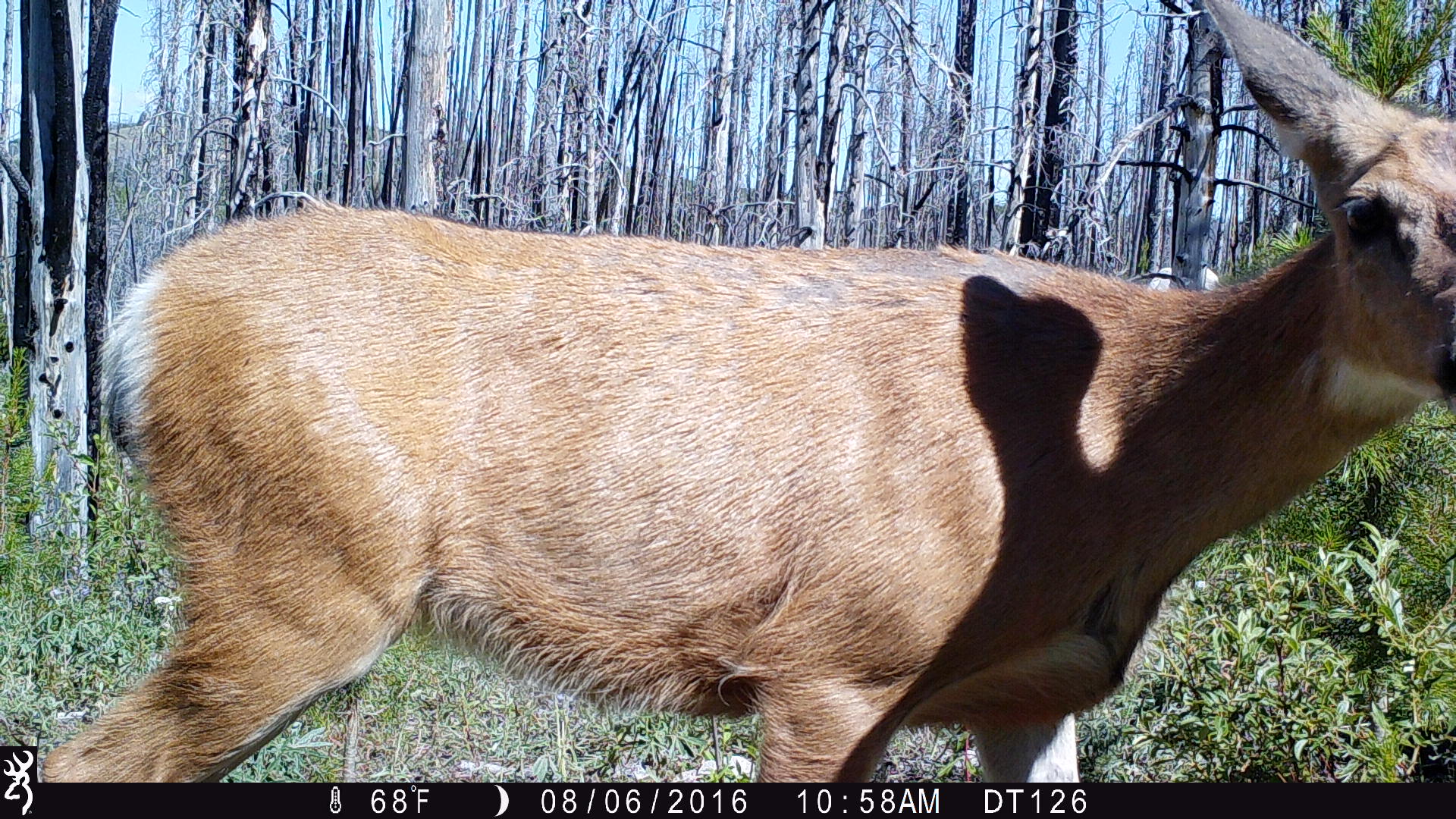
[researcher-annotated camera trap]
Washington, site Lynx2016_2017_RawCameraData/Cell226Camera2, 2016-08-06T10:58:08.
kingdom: Animalia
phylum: Chordata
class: Mammalia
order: Artiodactyla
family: Cervidae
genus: Odocoileus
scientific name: Odocoileus hemionus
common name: mule deer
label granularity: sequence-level